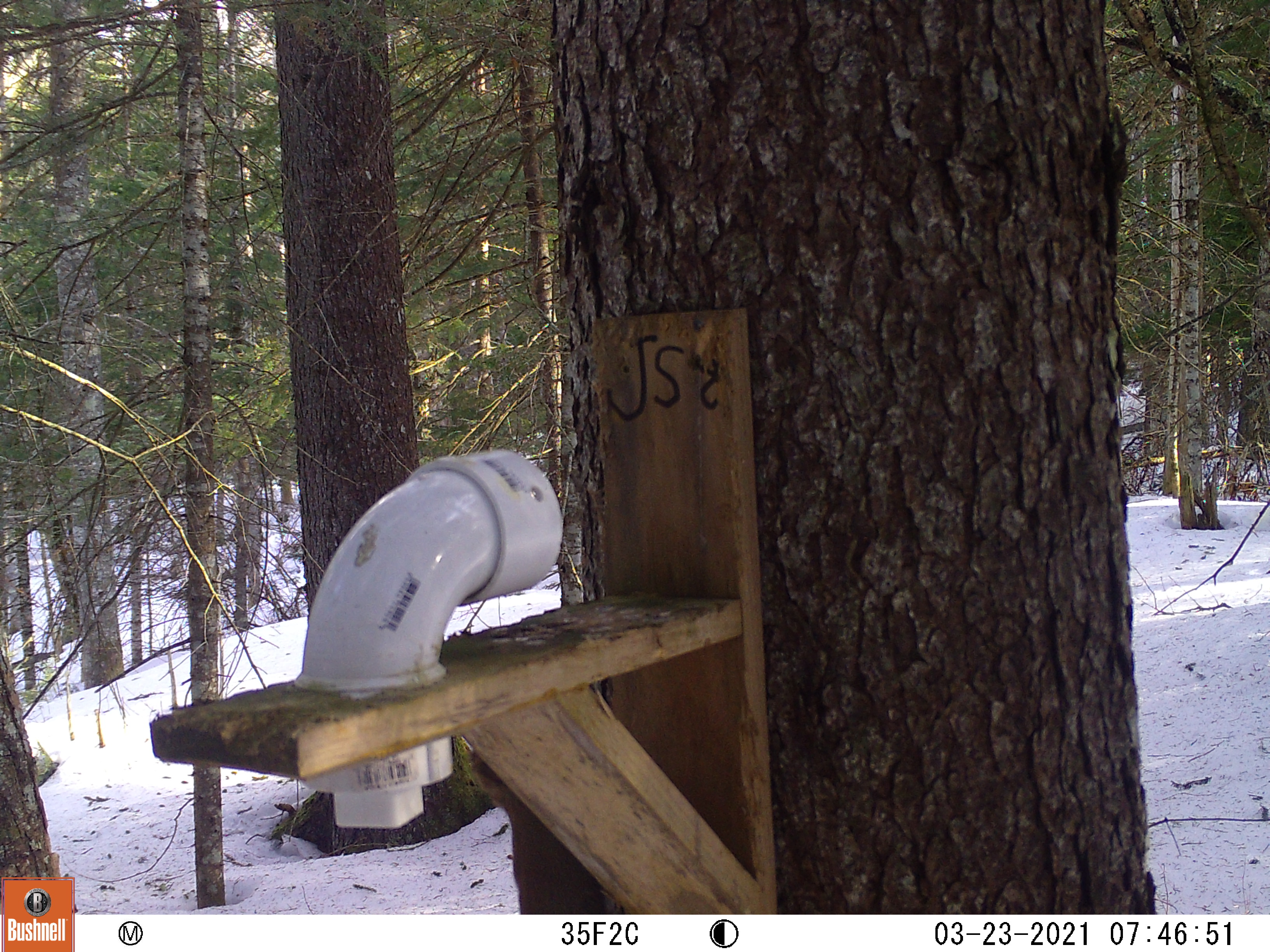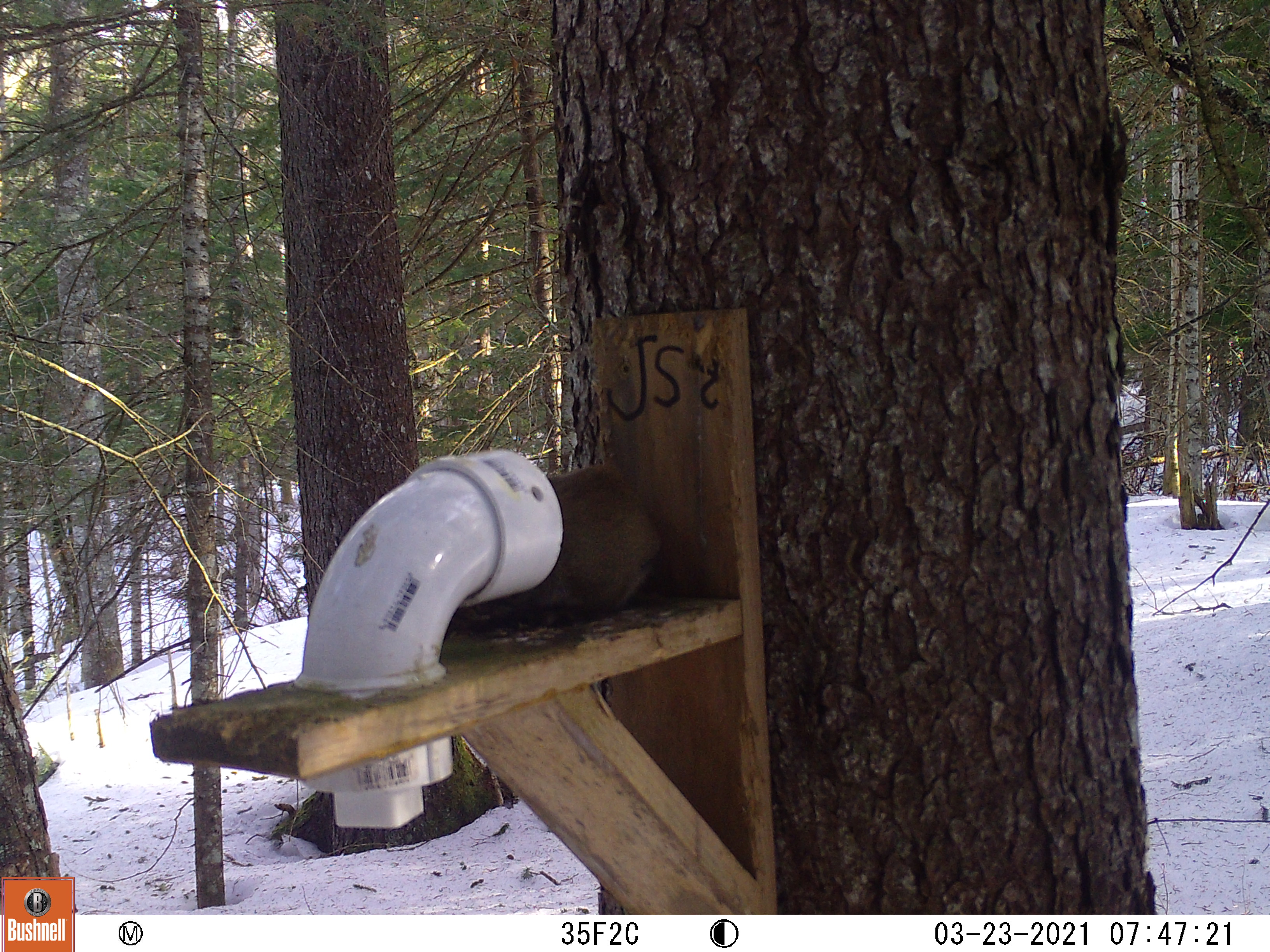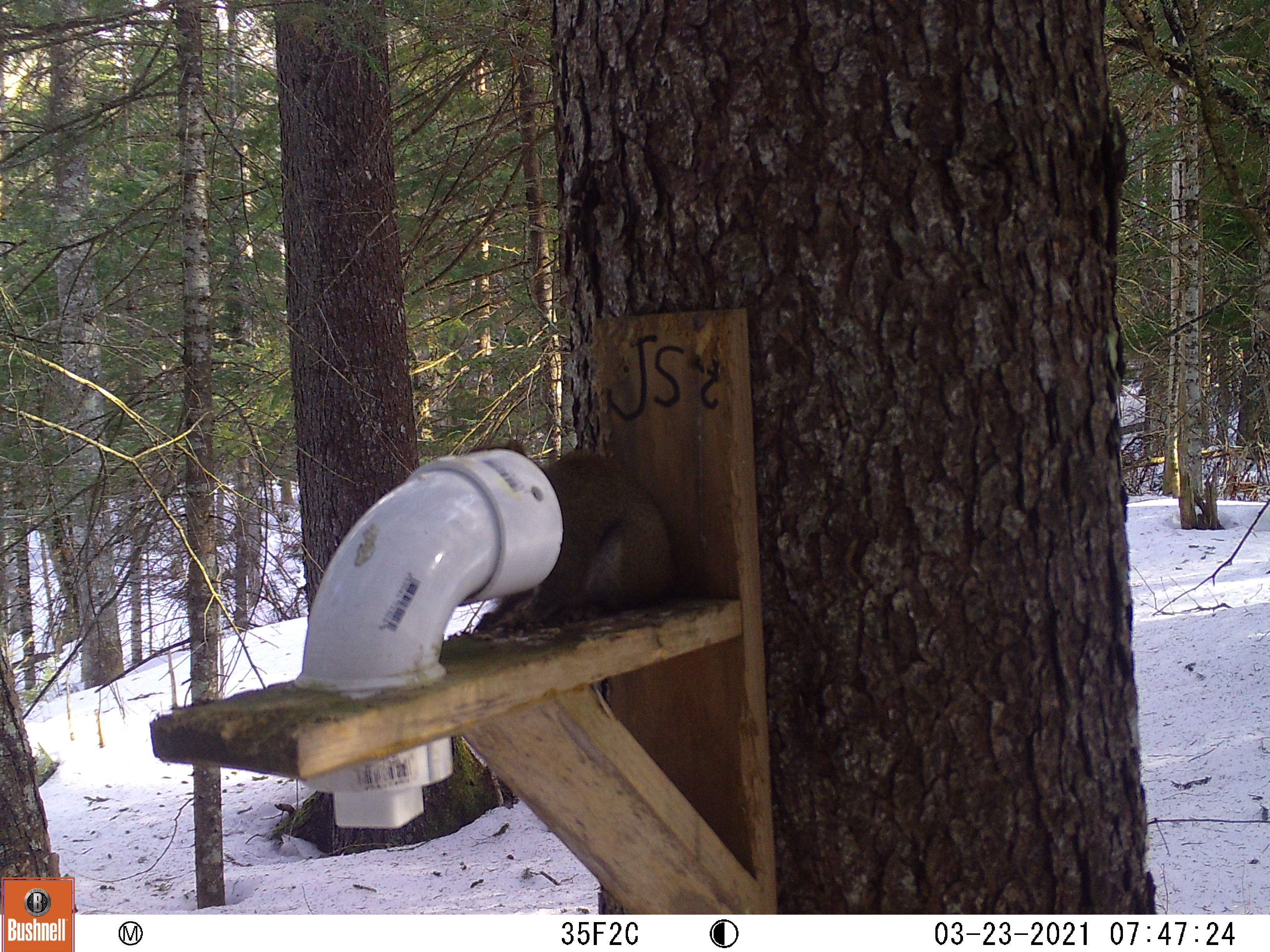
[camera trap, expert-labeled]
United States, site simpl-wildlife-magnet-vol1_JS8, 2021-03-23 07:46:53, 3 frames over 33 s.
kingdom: Animalia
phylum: Chordata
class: Mammalia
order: Rodentia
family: Sciuridae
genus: Tamiasciurus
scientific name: Tamiasciurus hudsonicus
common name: red squirrel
Red squirrel (Tamiasciurus hudsonicus).